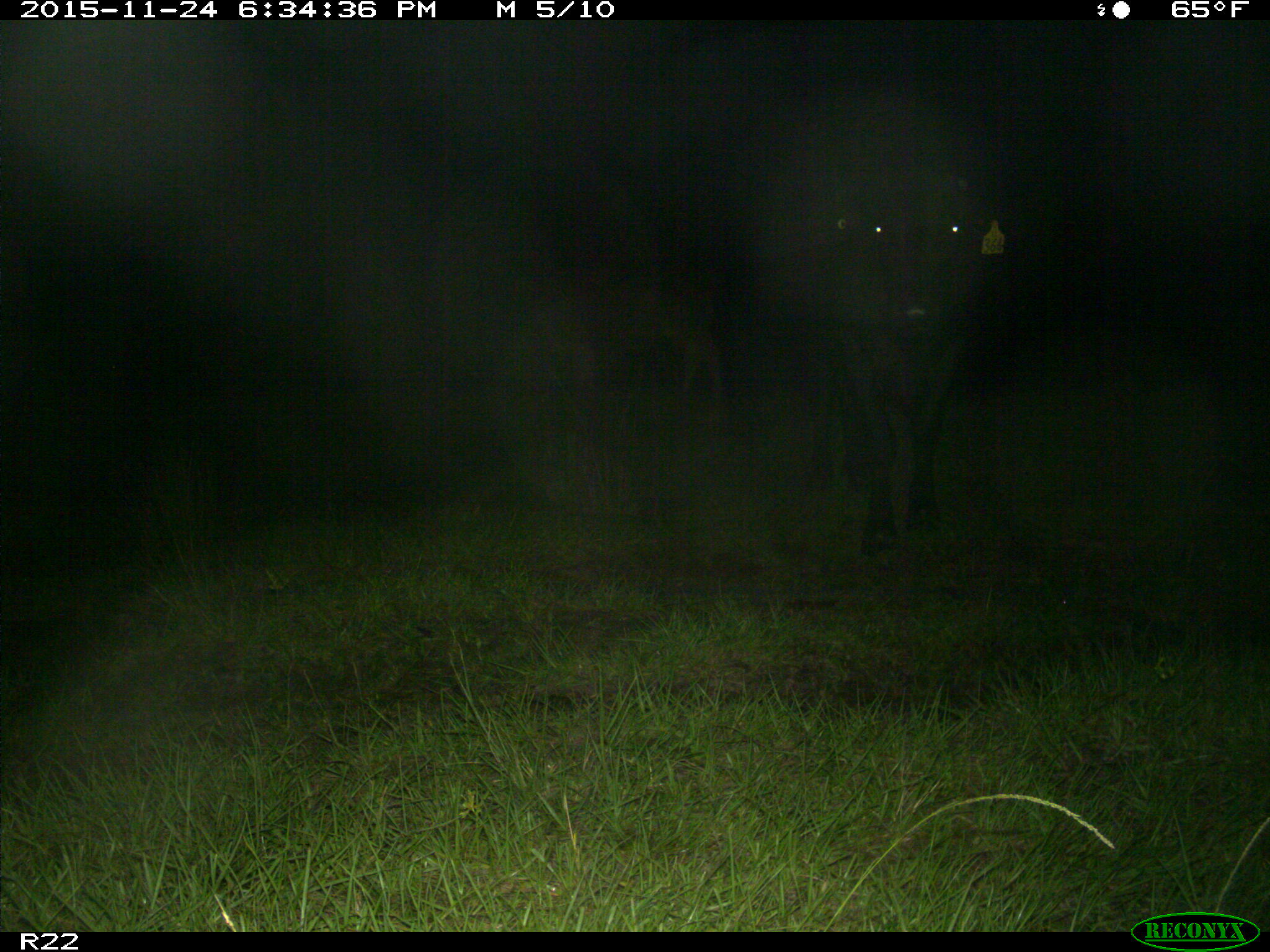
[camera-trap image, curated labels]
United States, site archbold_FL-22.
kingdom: Animalia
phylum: Chordata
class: Mammalia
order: Artiodactyla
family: Bovidae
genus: Bos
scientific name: Bos taurus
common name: domestic cow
Bos taurus (domestic cow).